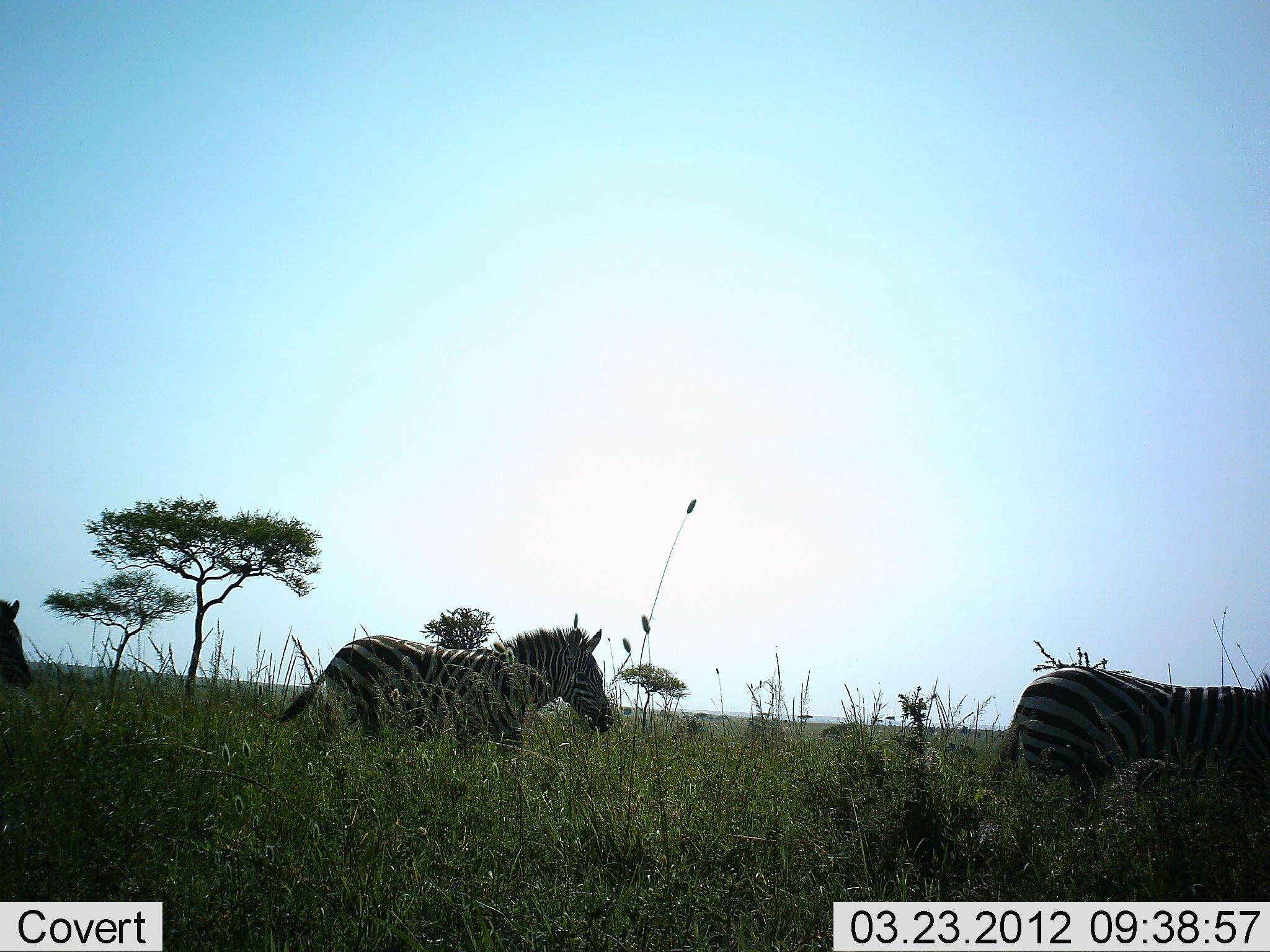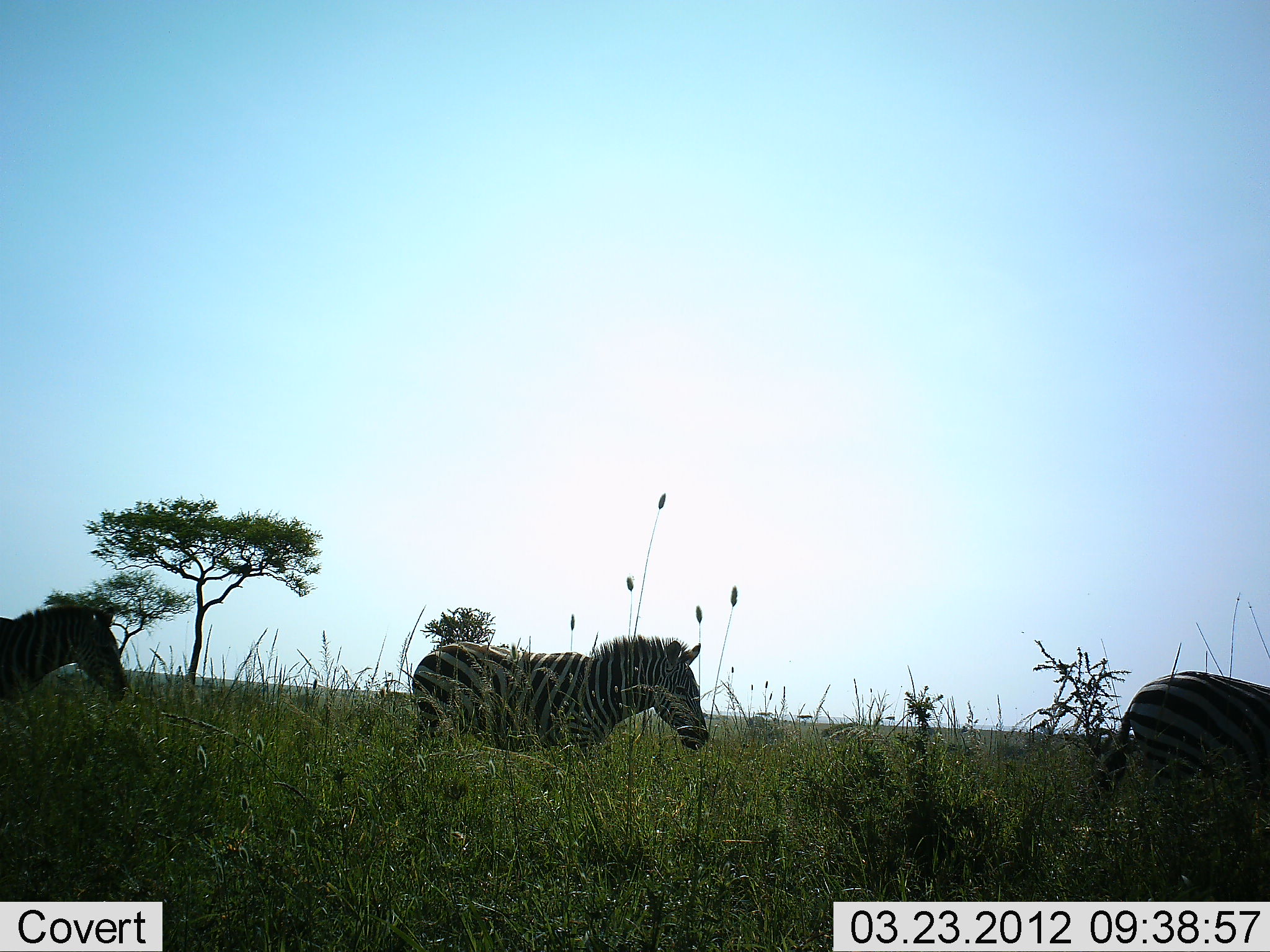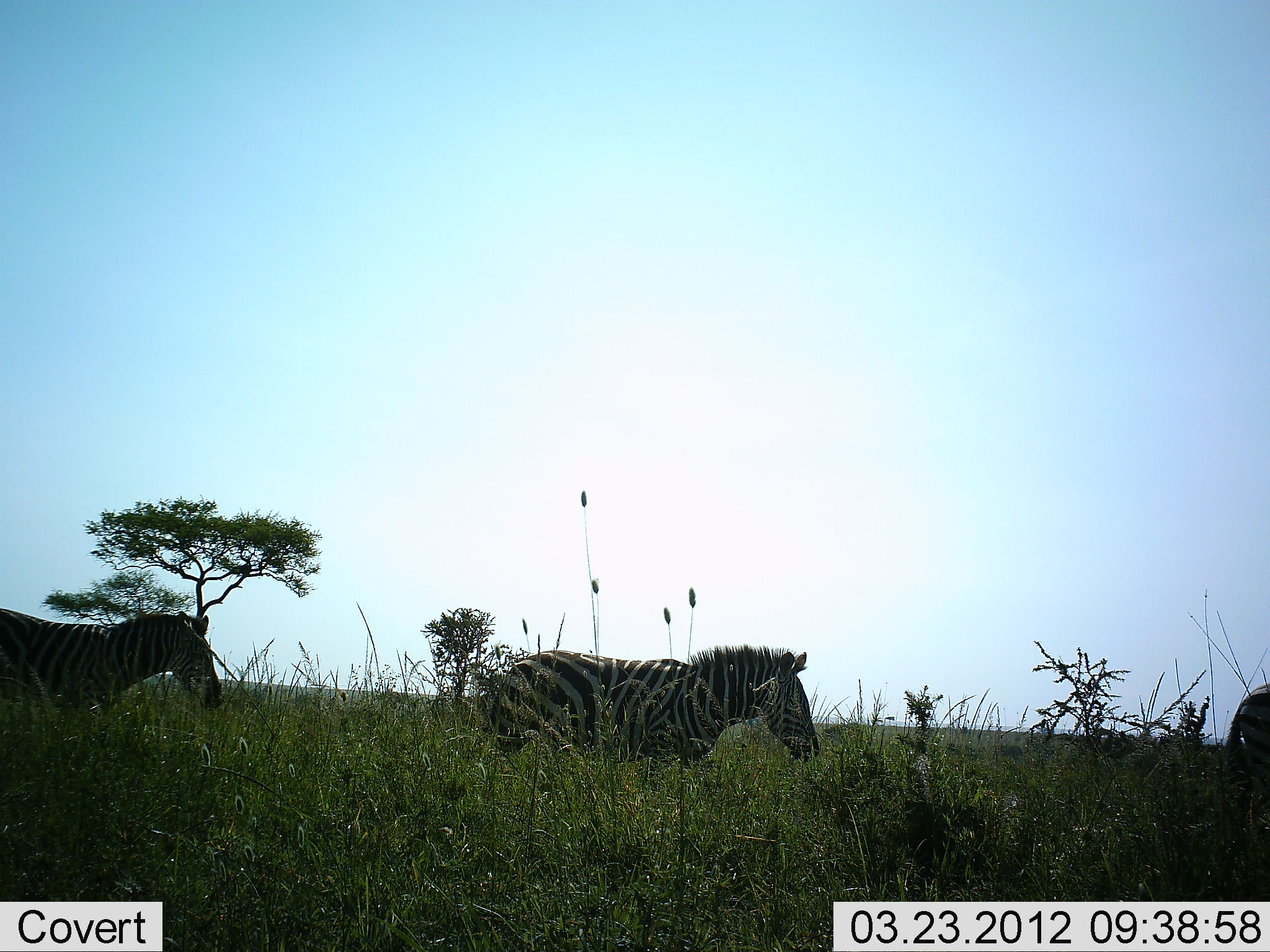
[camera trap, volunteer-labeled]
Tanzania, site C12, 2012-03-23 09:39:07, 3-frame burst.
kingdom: Animalia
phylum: Chordata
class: Mammalia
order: Perissodactyla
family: Equidae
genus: Equus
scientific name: Equus quagga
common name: plains zebra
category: zebra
Zebra (plains zebra) (Equus quagga), count 3. Behavior (volunteer vote fractions): standing 0%, resting 0%, moving 100%, interacting 0%. Young present (vote fraction): 0%. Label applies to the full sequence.